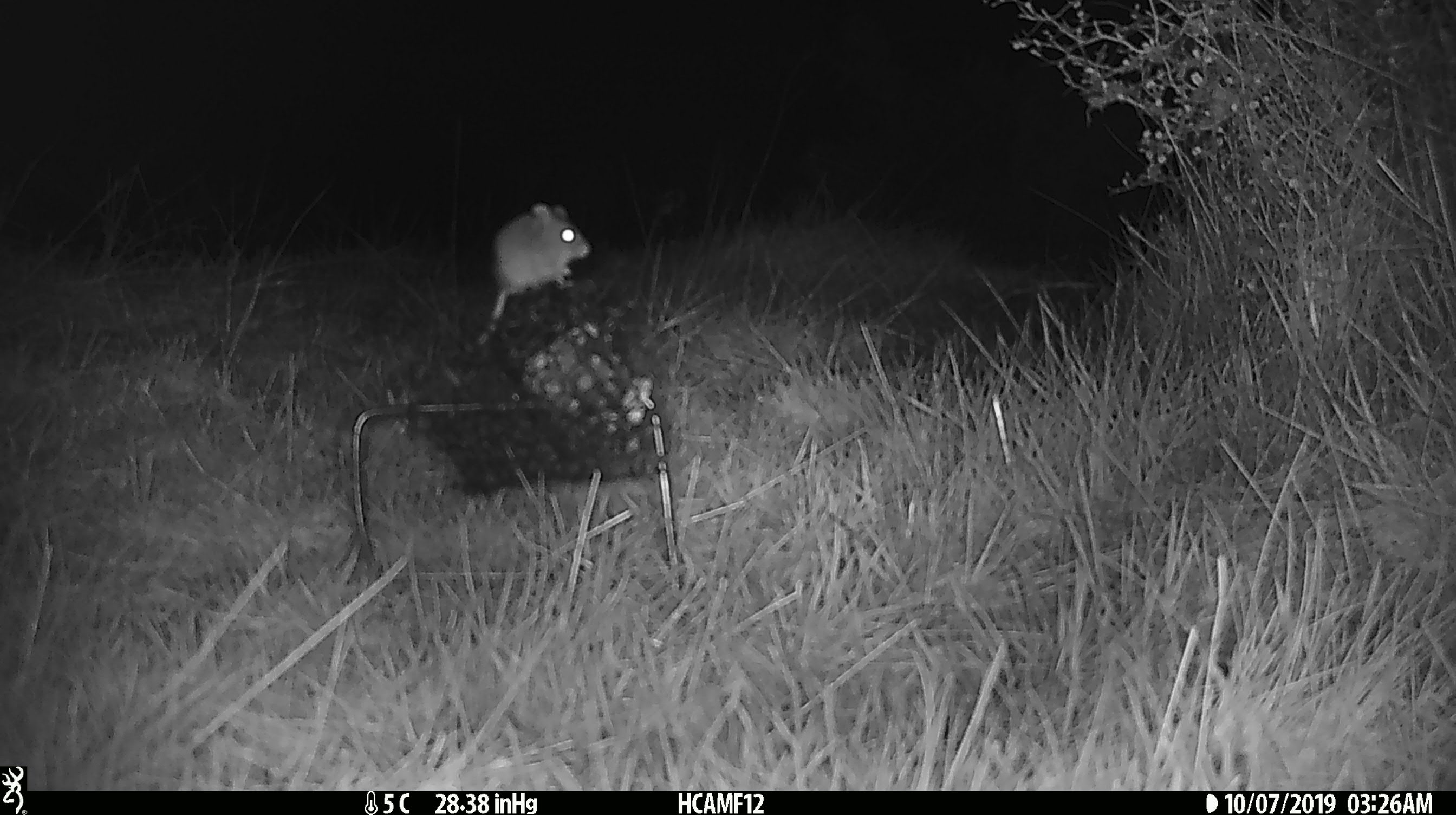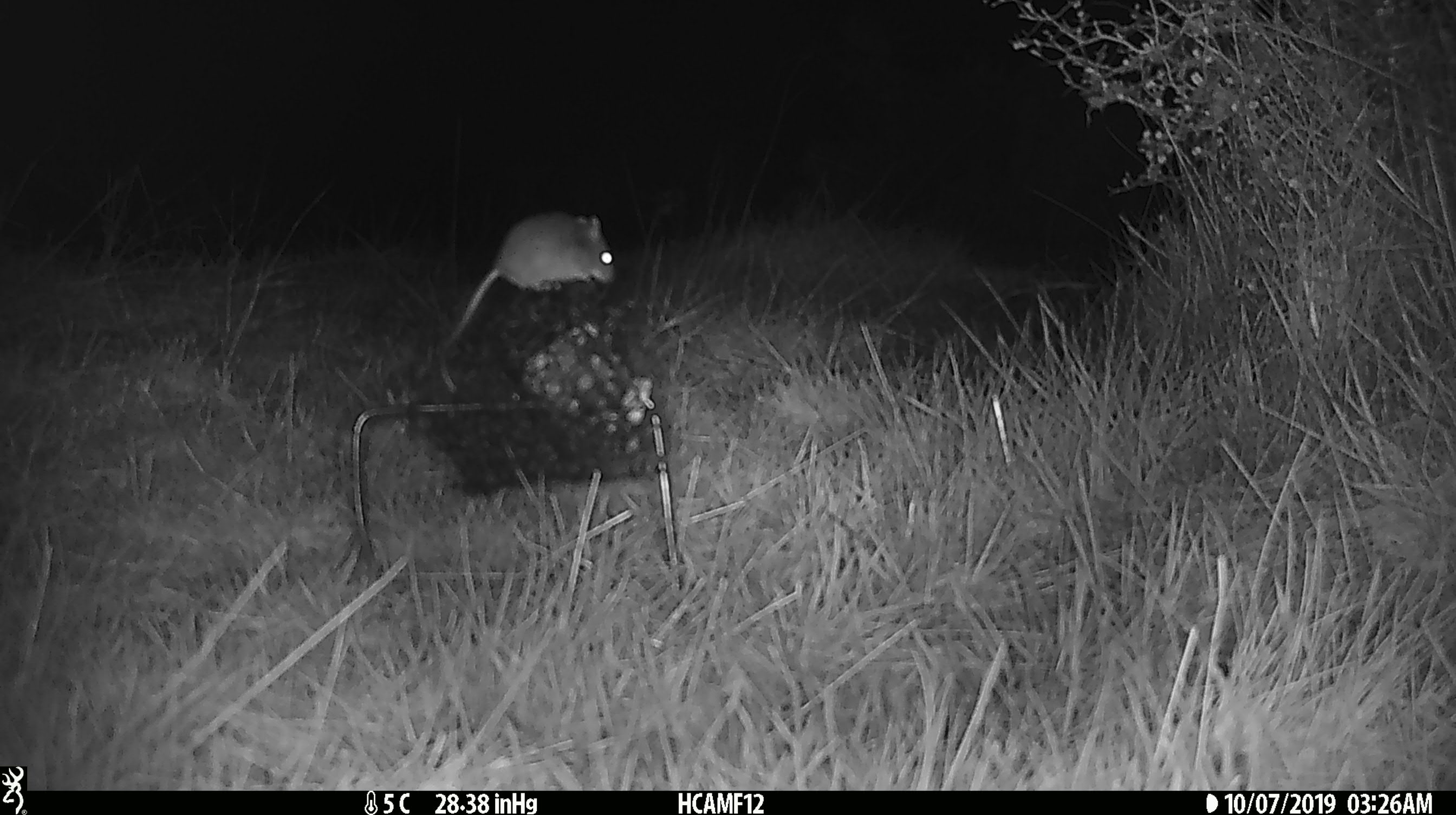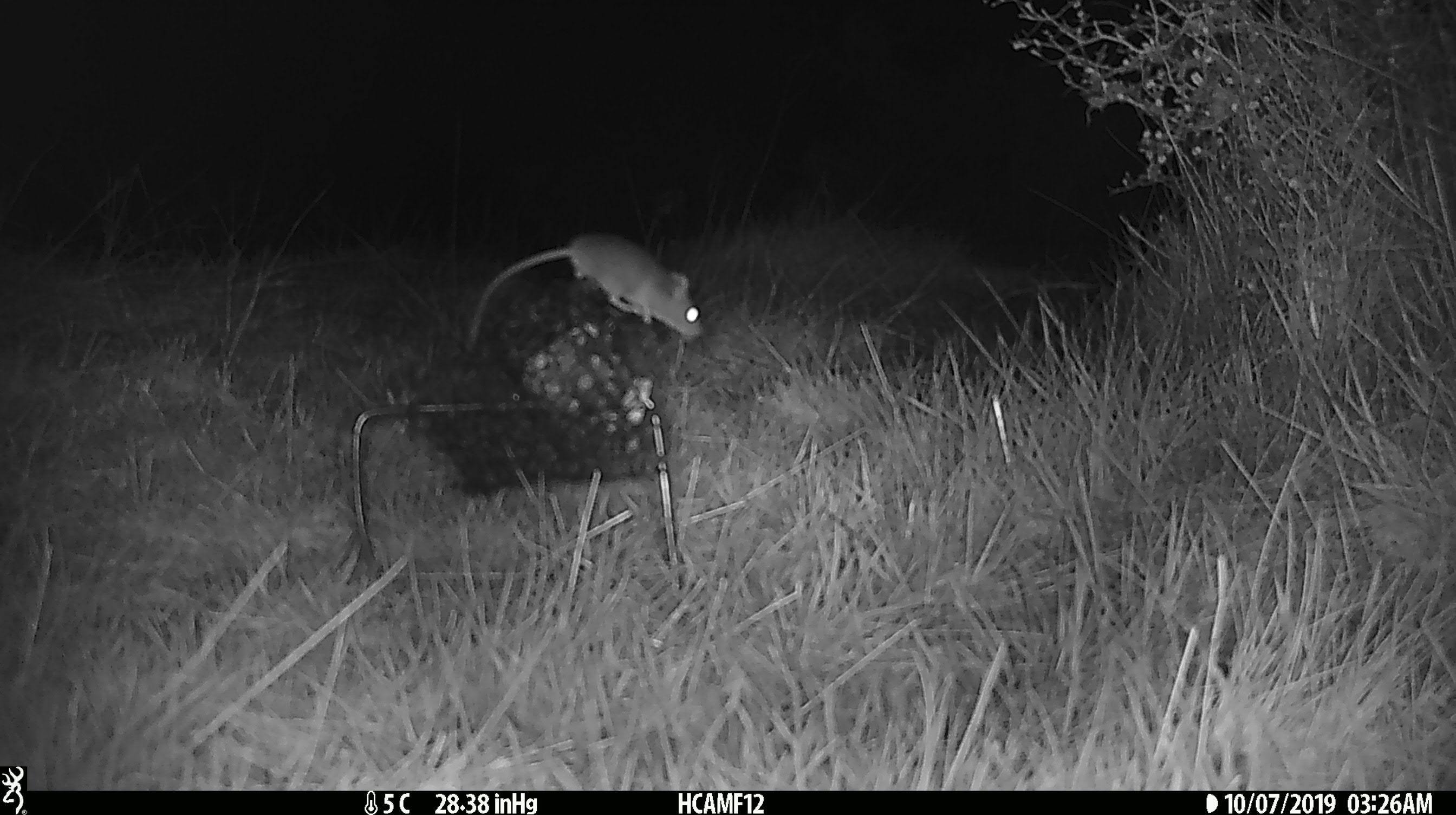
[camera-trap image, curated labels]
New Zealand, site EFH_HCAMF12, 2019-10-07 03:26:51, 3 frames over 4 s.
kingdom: Animalia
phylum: Chordata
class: Mammalia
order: Rodentia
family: Muridae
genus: Mus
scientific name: Mus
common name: mouse